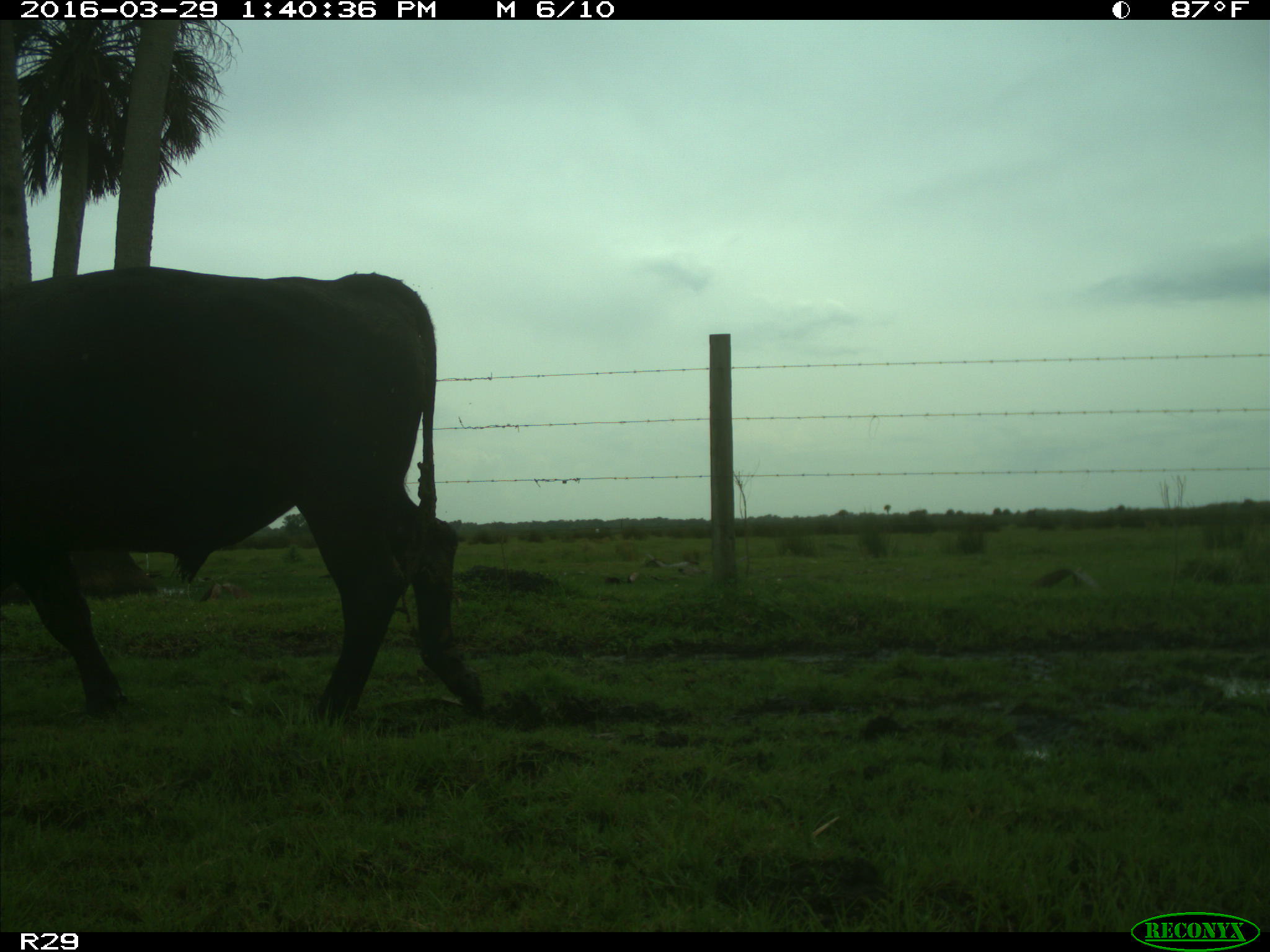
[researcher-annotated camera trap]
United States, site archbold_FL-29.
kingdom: Animalia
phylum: Chordata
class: Mammalia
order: Artiodactyla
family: Bovidae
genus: Bos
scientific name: Bos taurus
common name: domestic cow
Bos taurus (domestic cow).